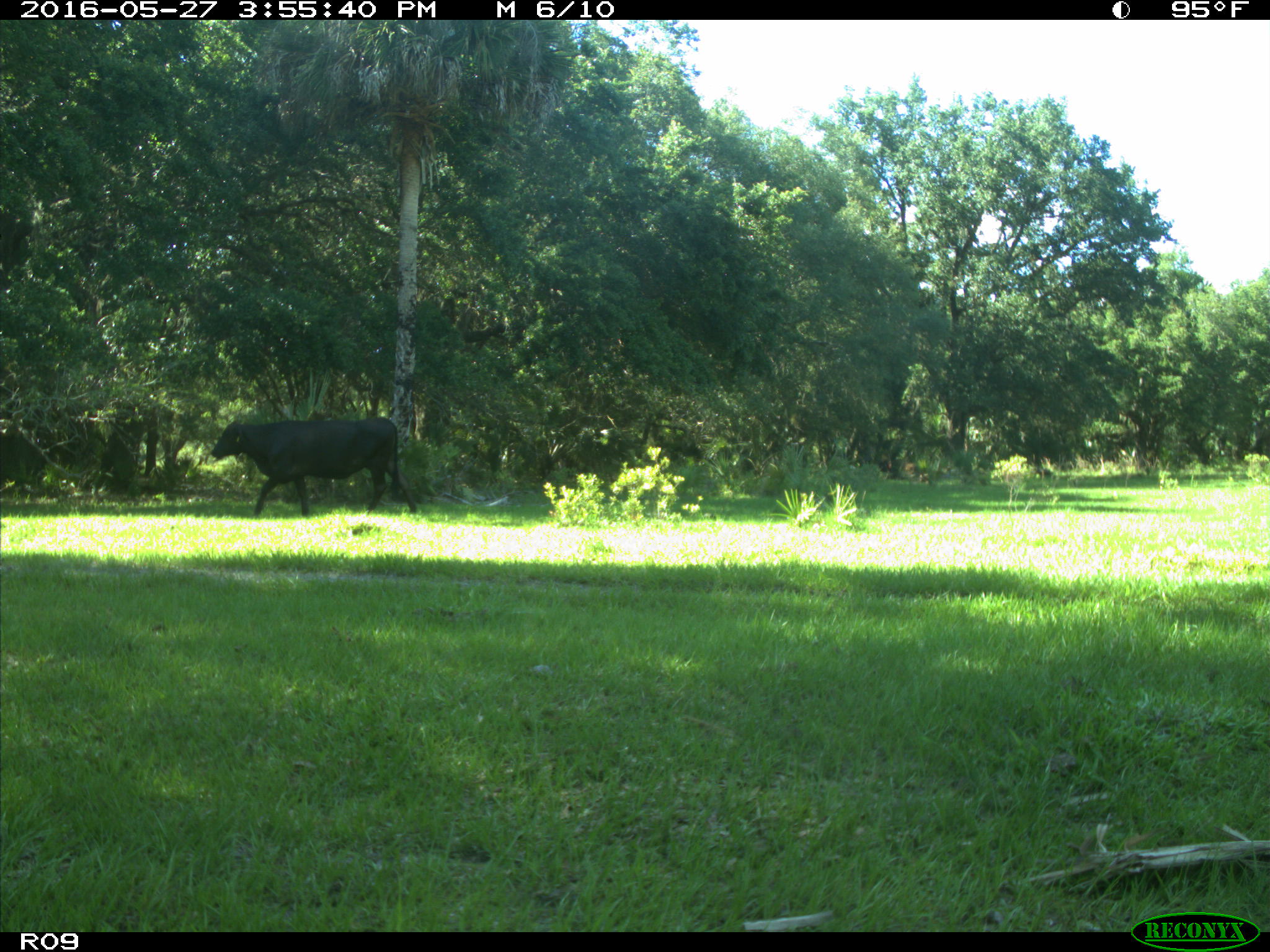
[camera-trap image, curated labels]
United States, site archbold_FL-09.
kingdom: Animalia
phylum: Chordata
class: Mammalia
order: Artiodactyla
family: Bovidae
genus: Bos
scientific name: Bos taurus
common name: domestic cow